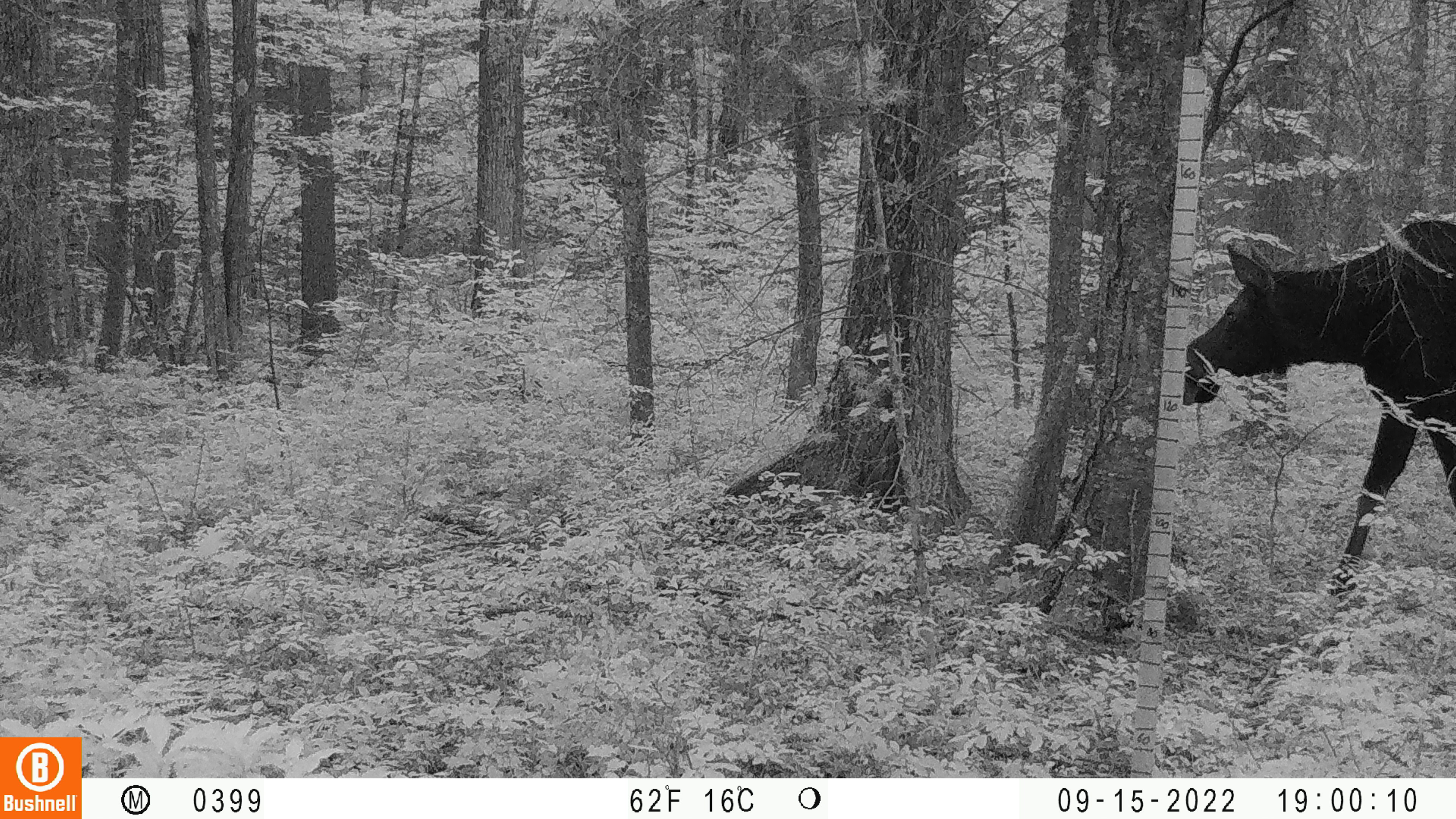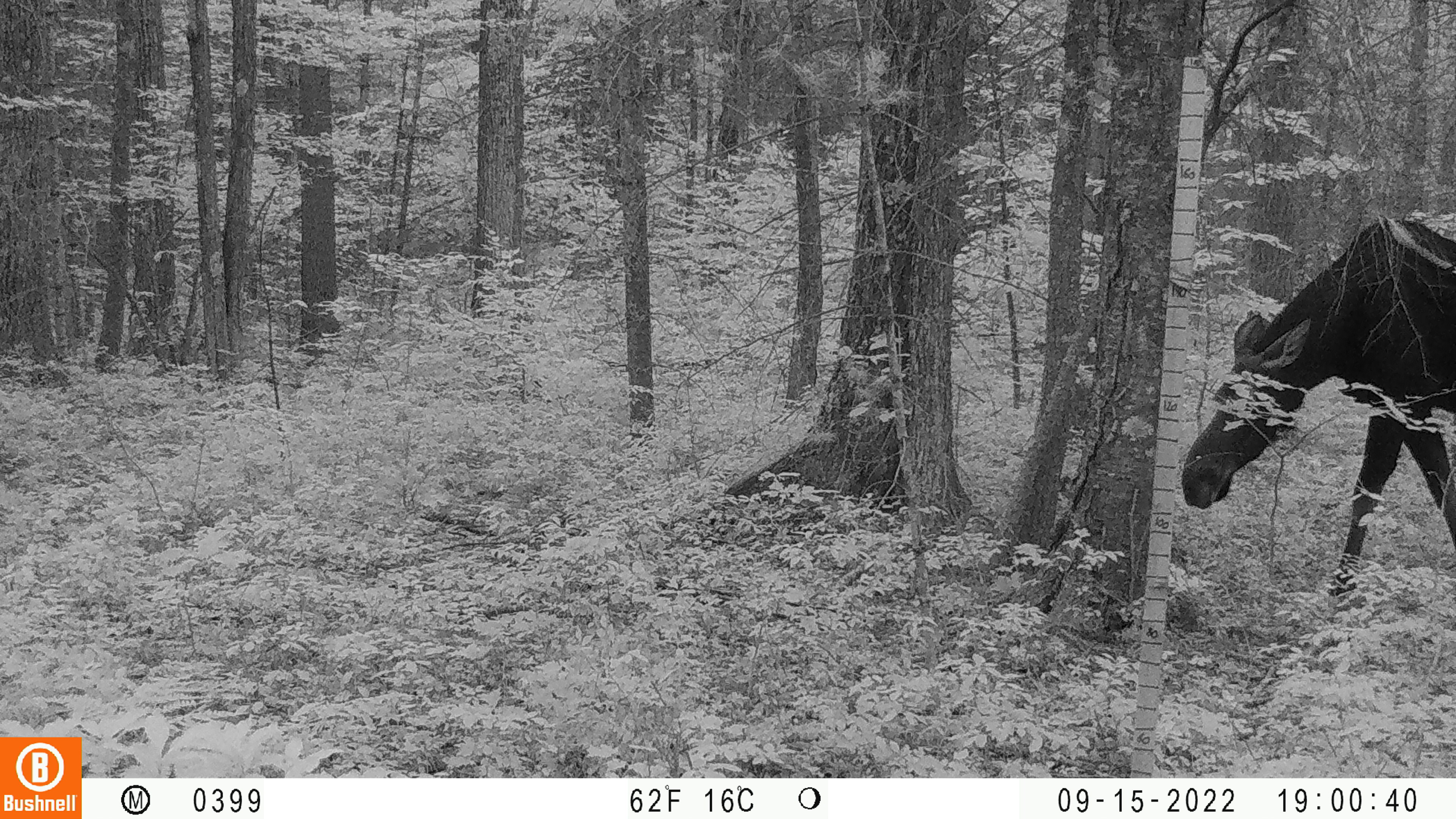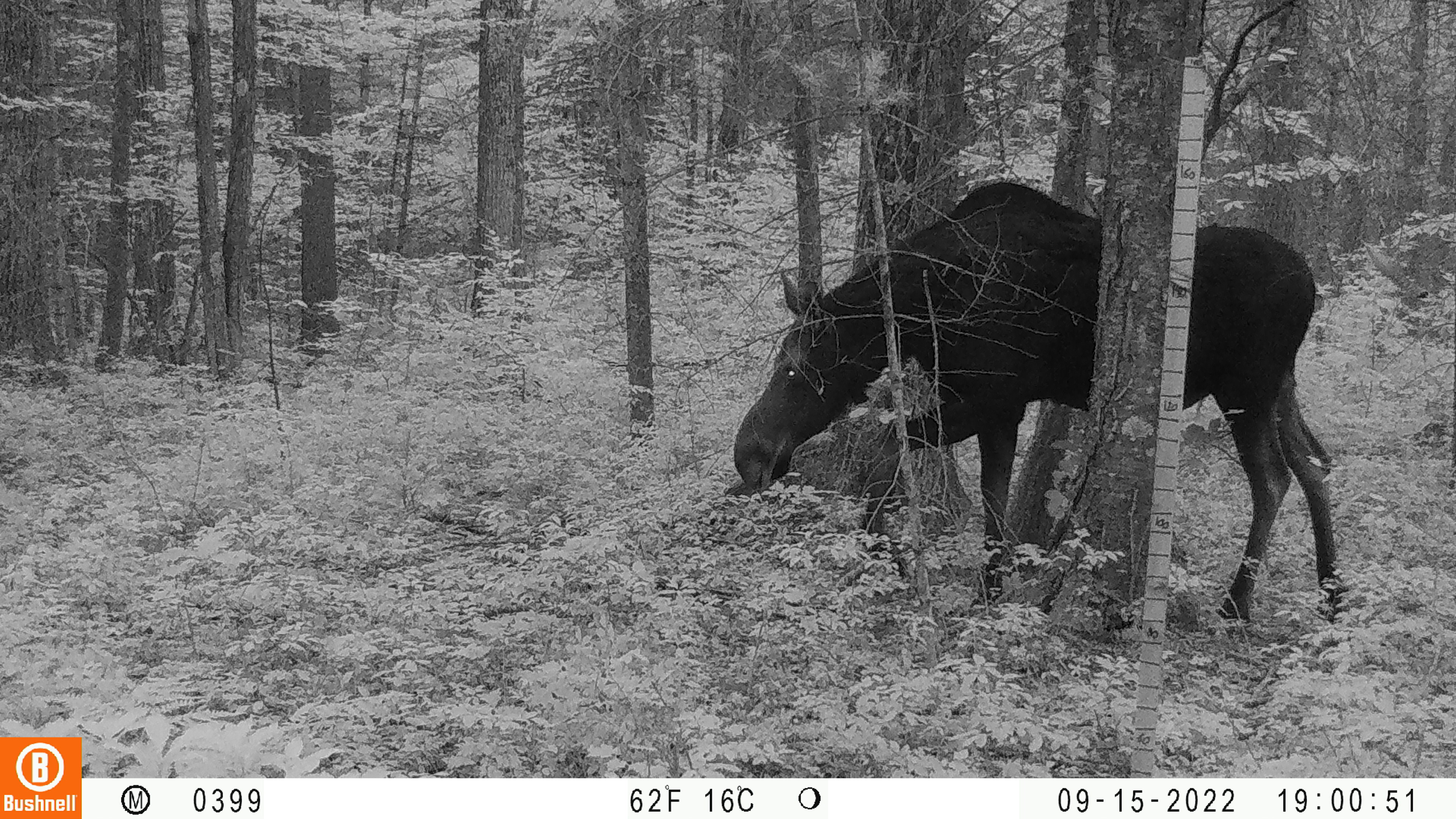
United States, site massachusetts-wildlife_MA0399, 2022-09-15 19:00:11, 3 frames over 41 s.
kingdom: Animalia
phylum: Chordata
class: Mammalia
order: Artiodactyla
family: Cervidae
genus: Alces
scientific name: Alces alces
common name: moose